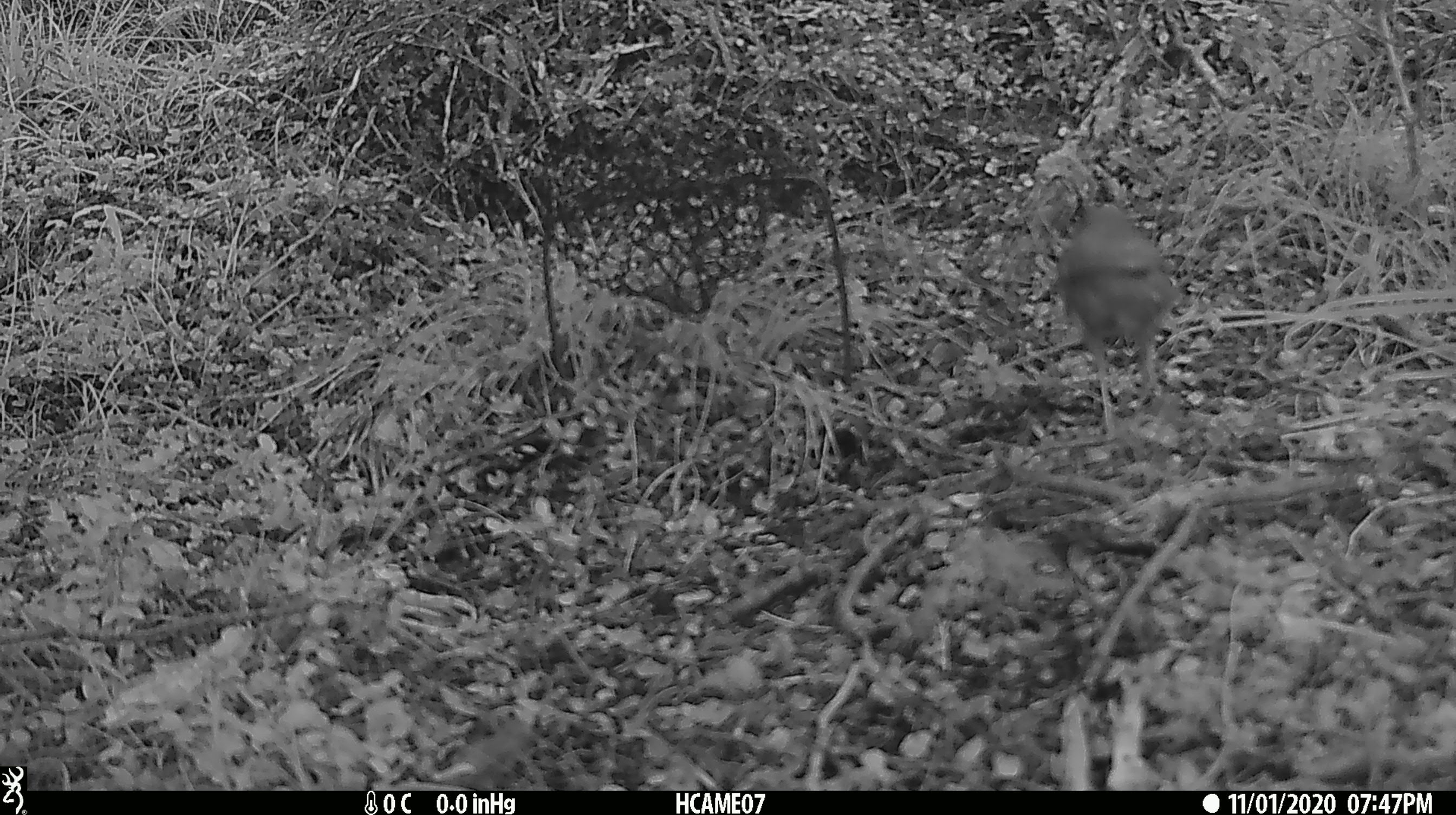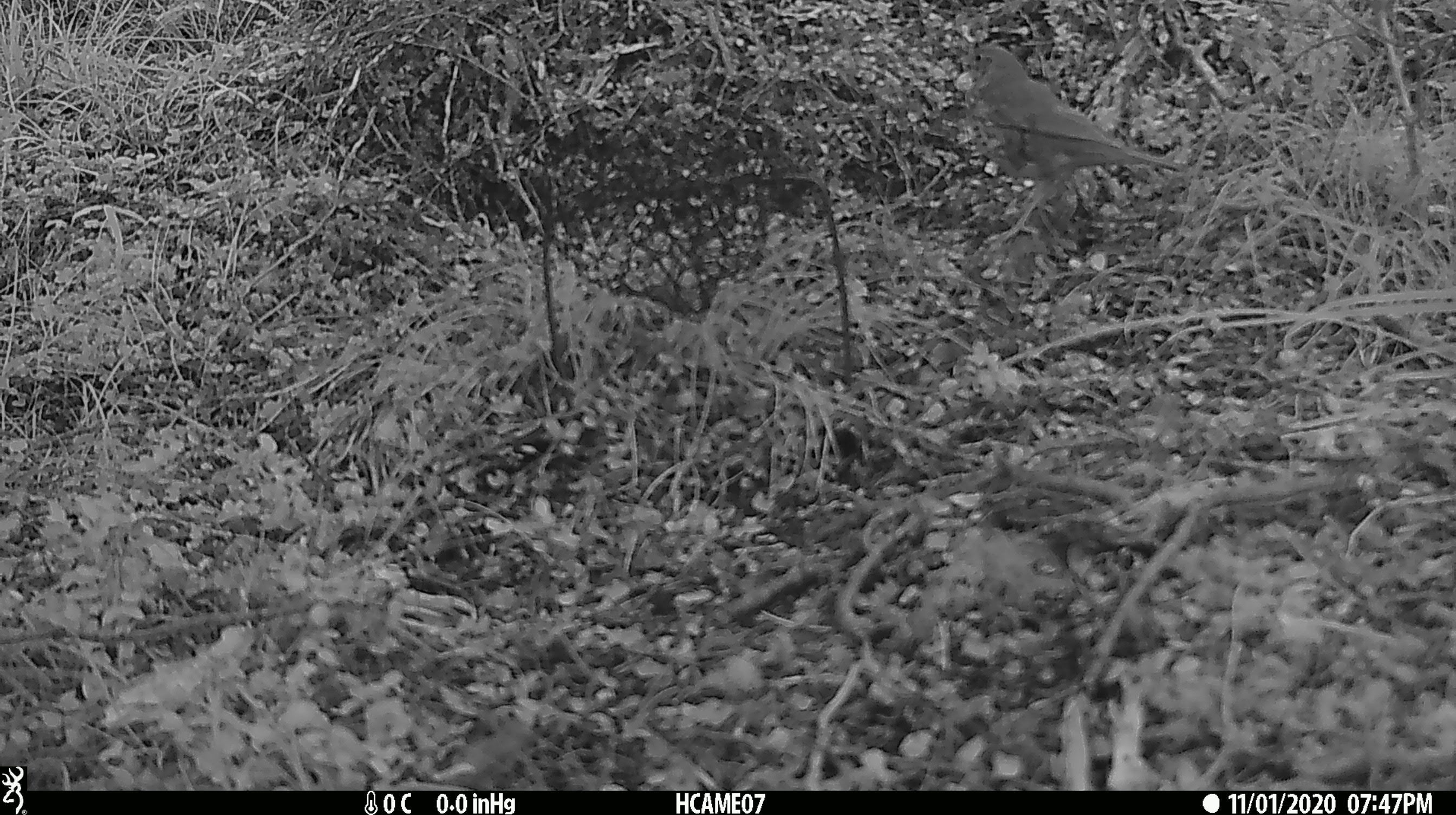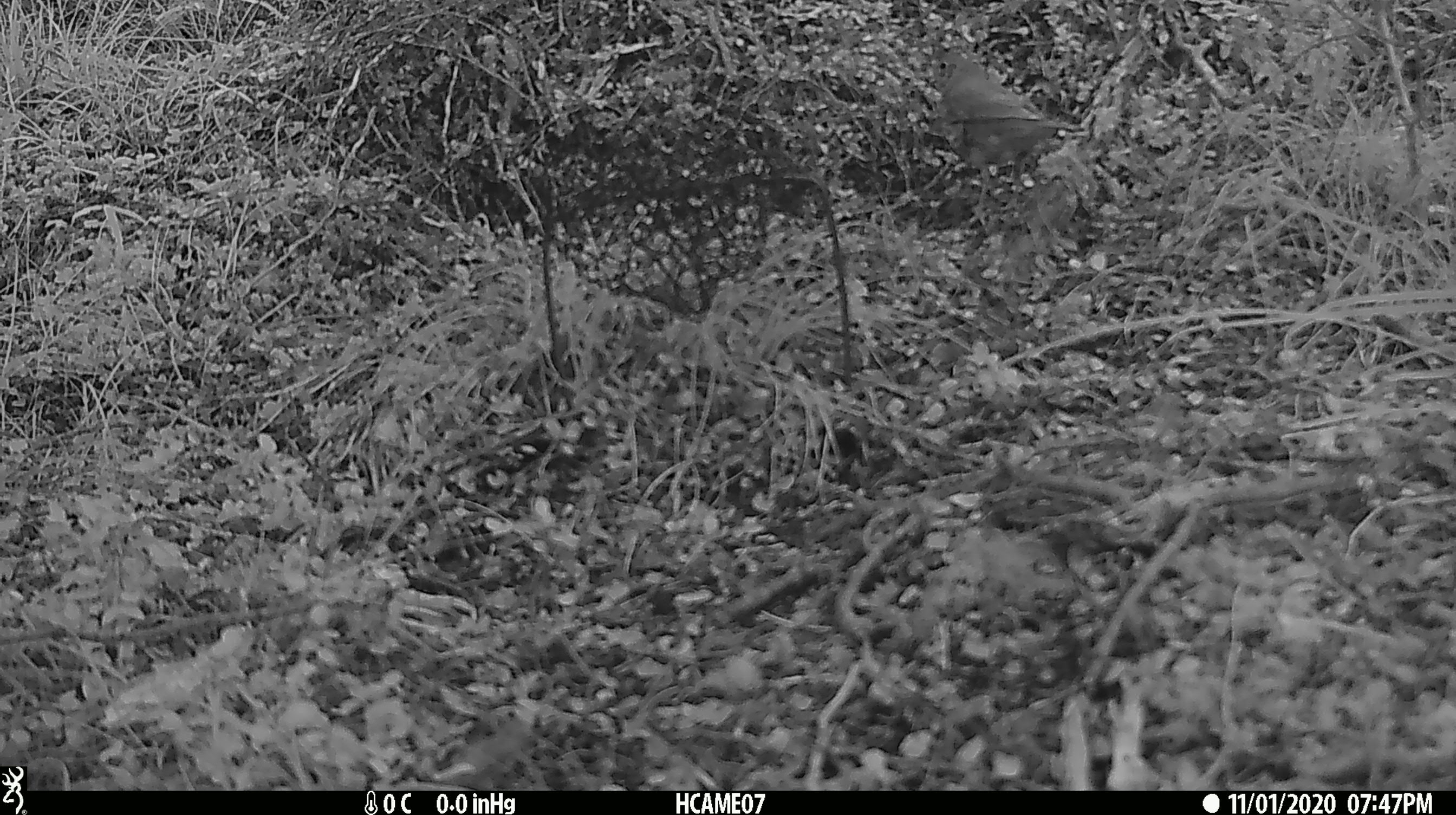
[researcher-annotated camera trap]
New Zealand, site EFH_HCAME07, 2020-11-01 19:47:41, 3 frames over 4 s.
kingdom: Animalia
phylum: Chordata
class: Aves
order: Passeriformes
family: Turdidae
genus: Turdus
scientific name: Turdus philomelos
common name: song thrush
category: thrush